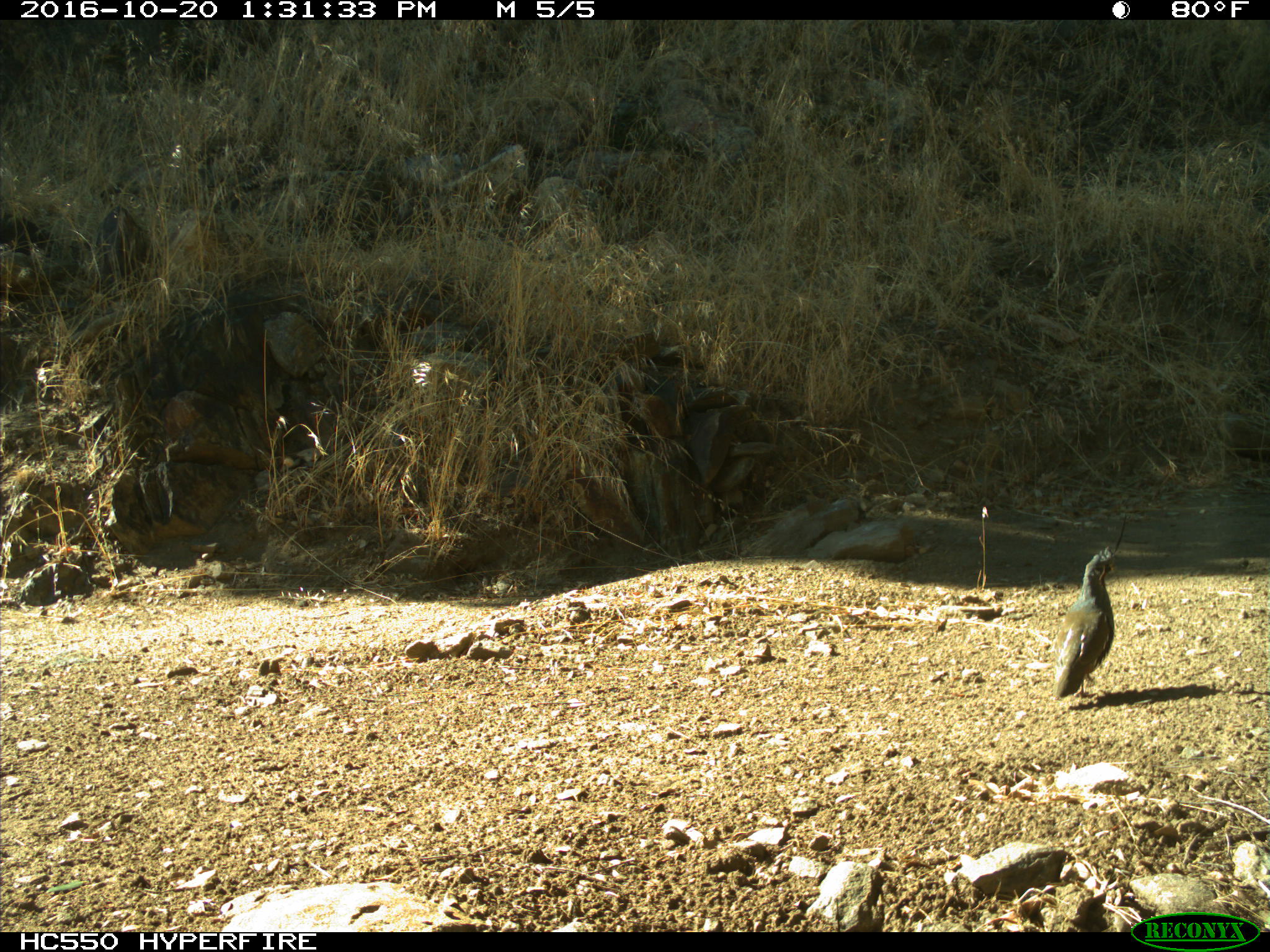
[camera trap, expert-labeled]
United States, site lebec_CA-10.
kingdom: Animalia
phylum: Chordata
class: Aves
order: Galliformes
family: Odontophoridae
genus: Callipepla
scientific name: Callipepla californica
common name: california quail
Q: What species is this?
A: Callipepla californica (california quail).